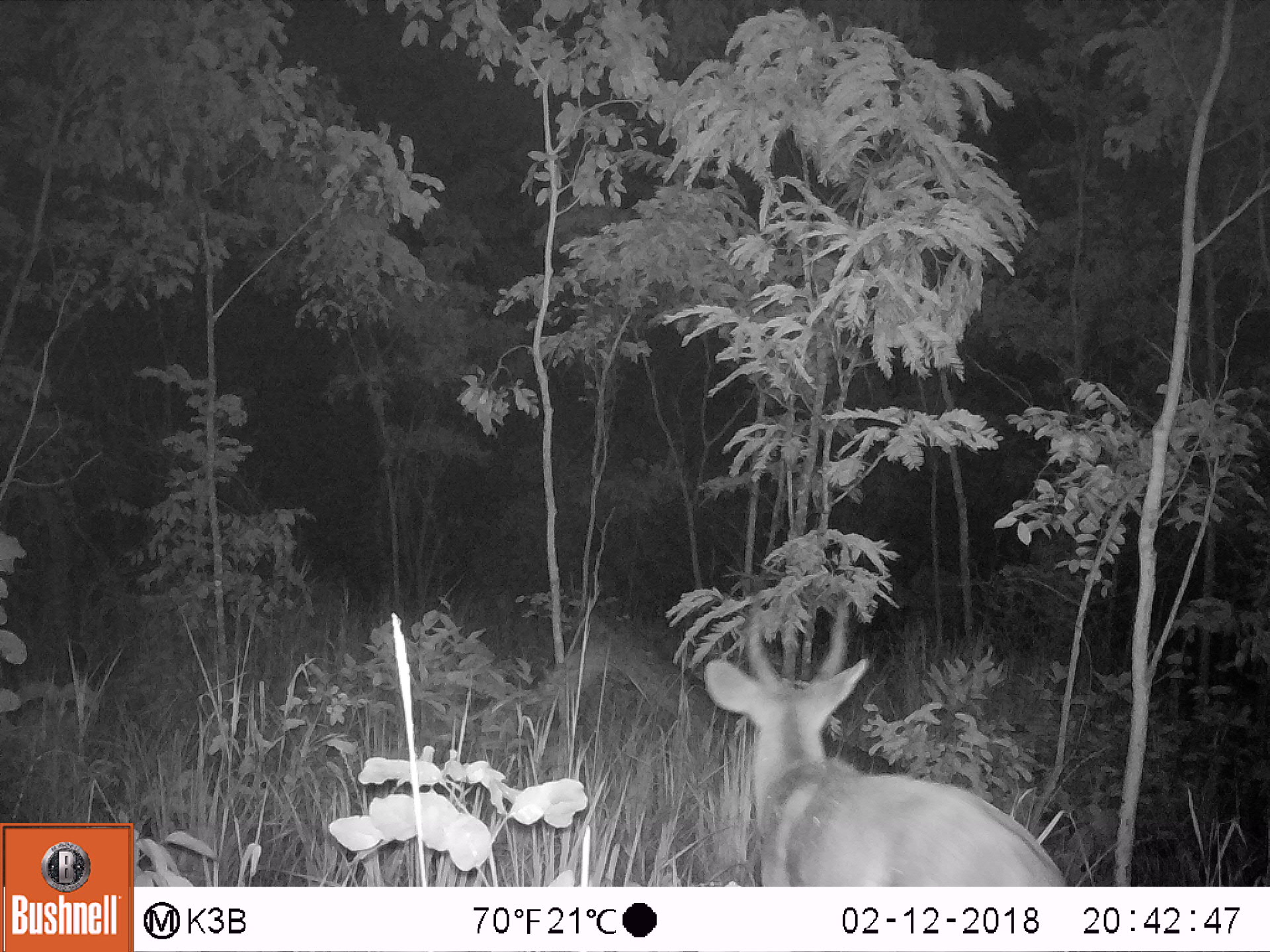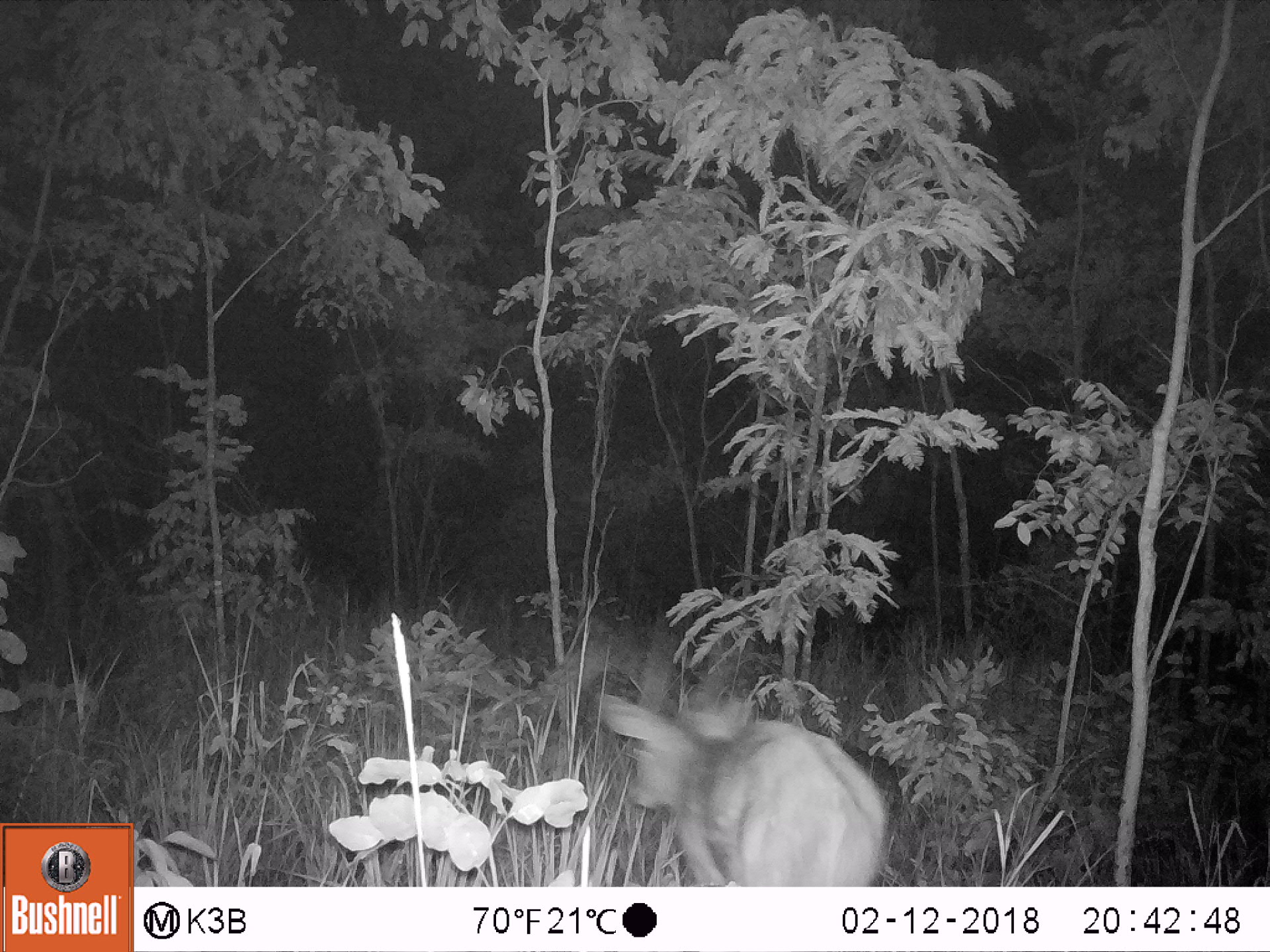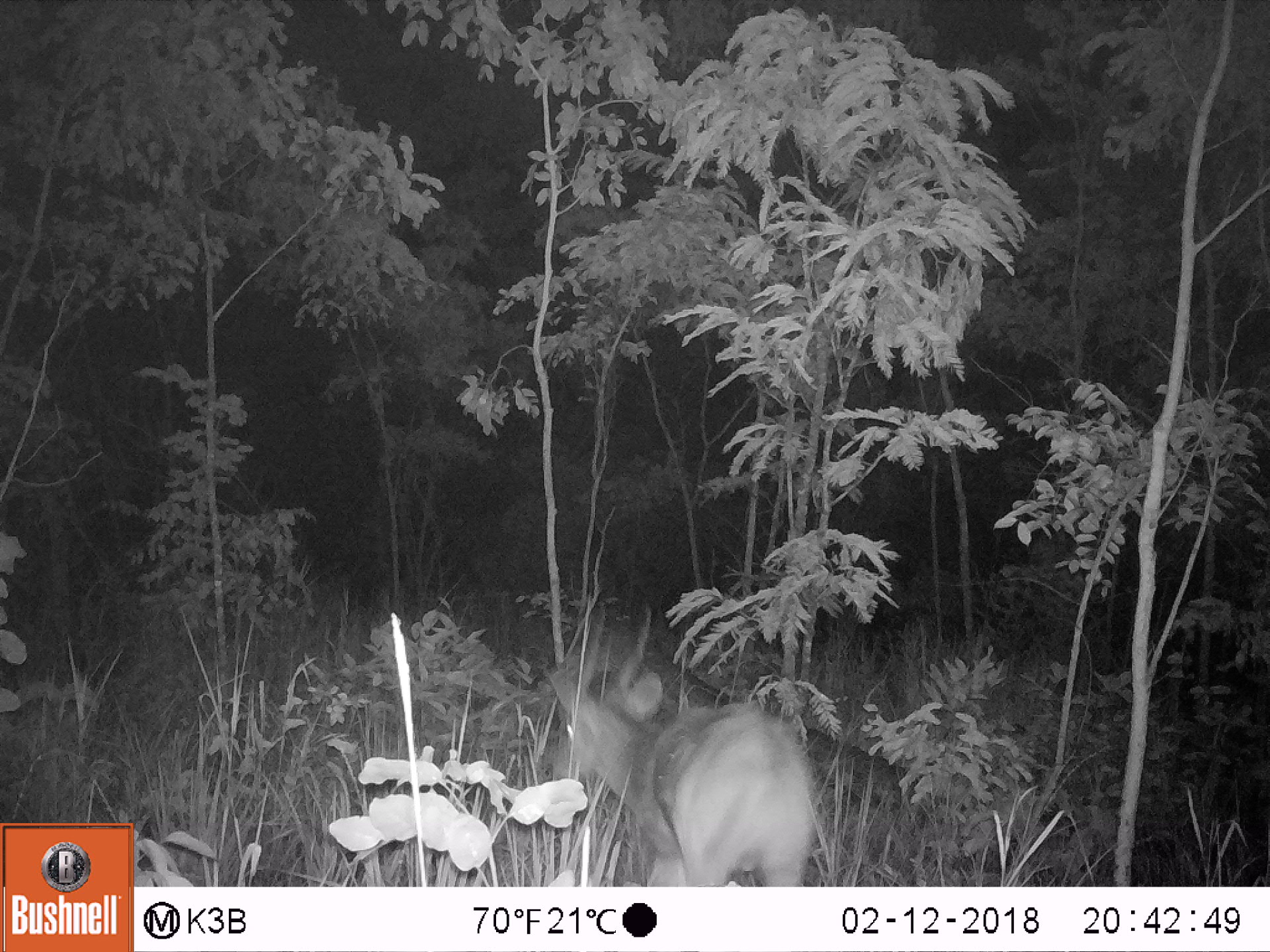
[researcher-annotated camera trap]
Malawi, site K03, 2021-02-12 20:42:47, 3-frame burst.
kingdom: Animalia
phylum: Chordata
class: Mammalia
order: Artiodactyla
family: Bovidae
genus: Tragelaphus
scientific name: Tragelaphus sylvaticus sylvaticus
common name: cape bushbuck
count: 1